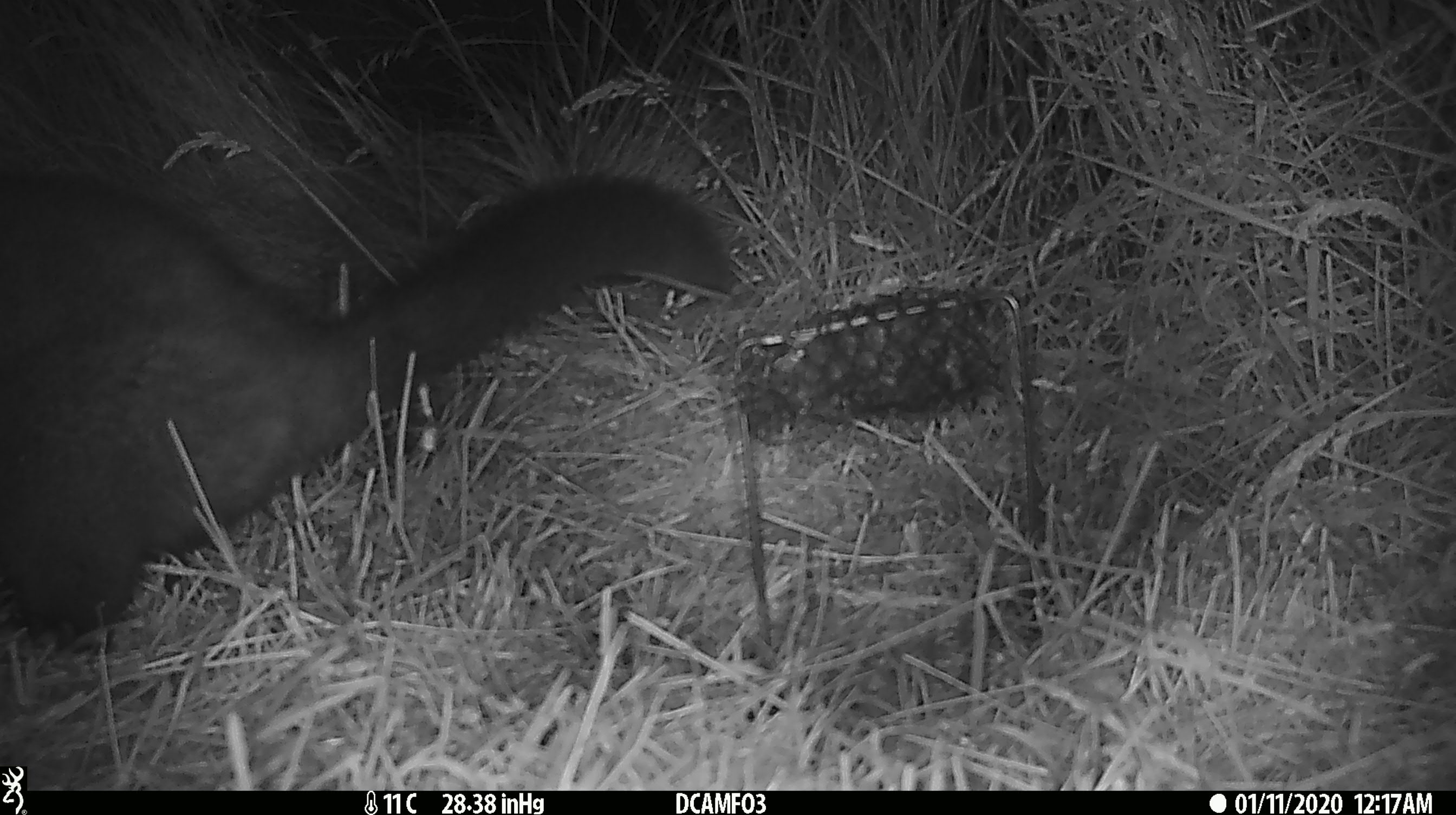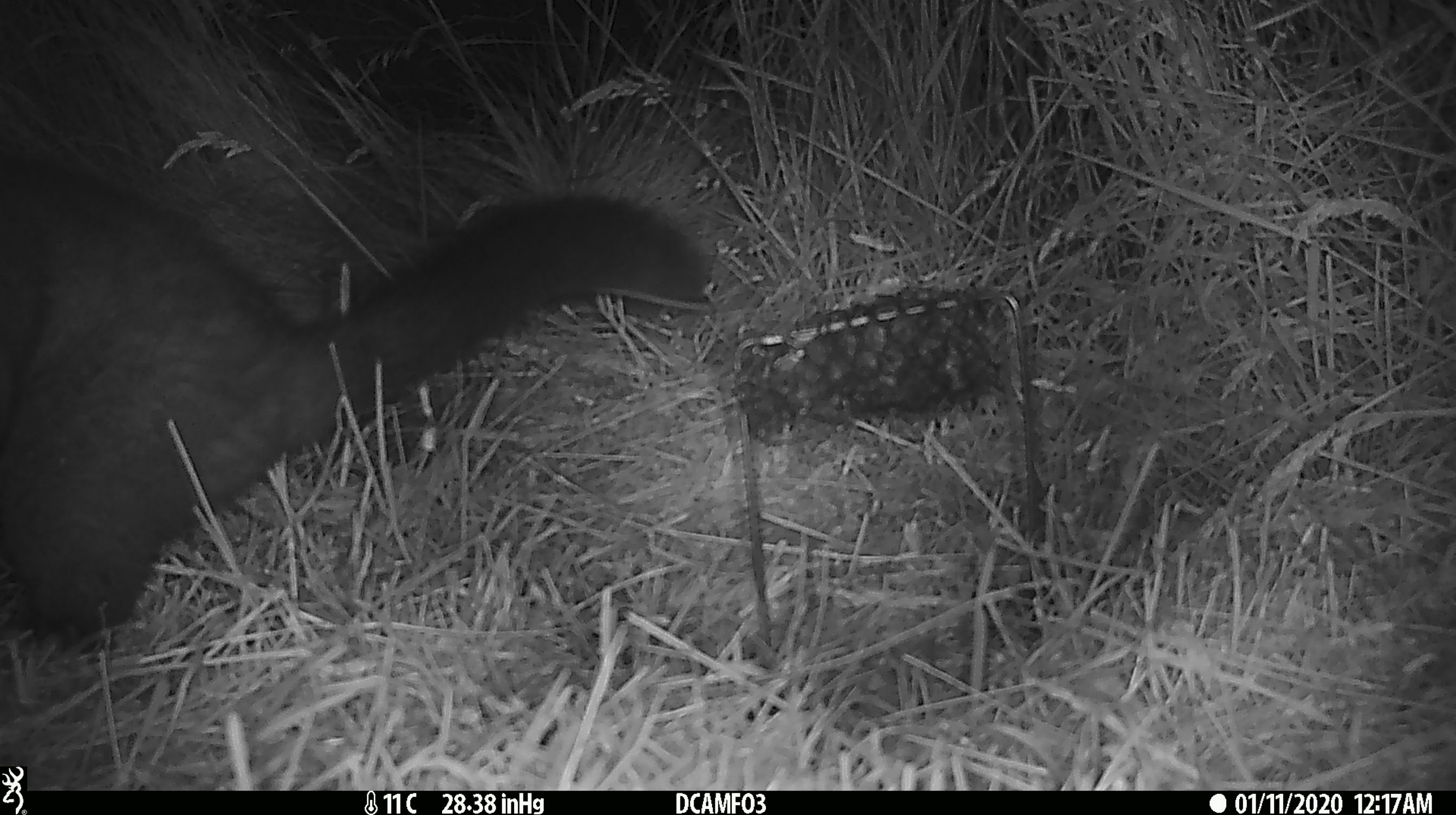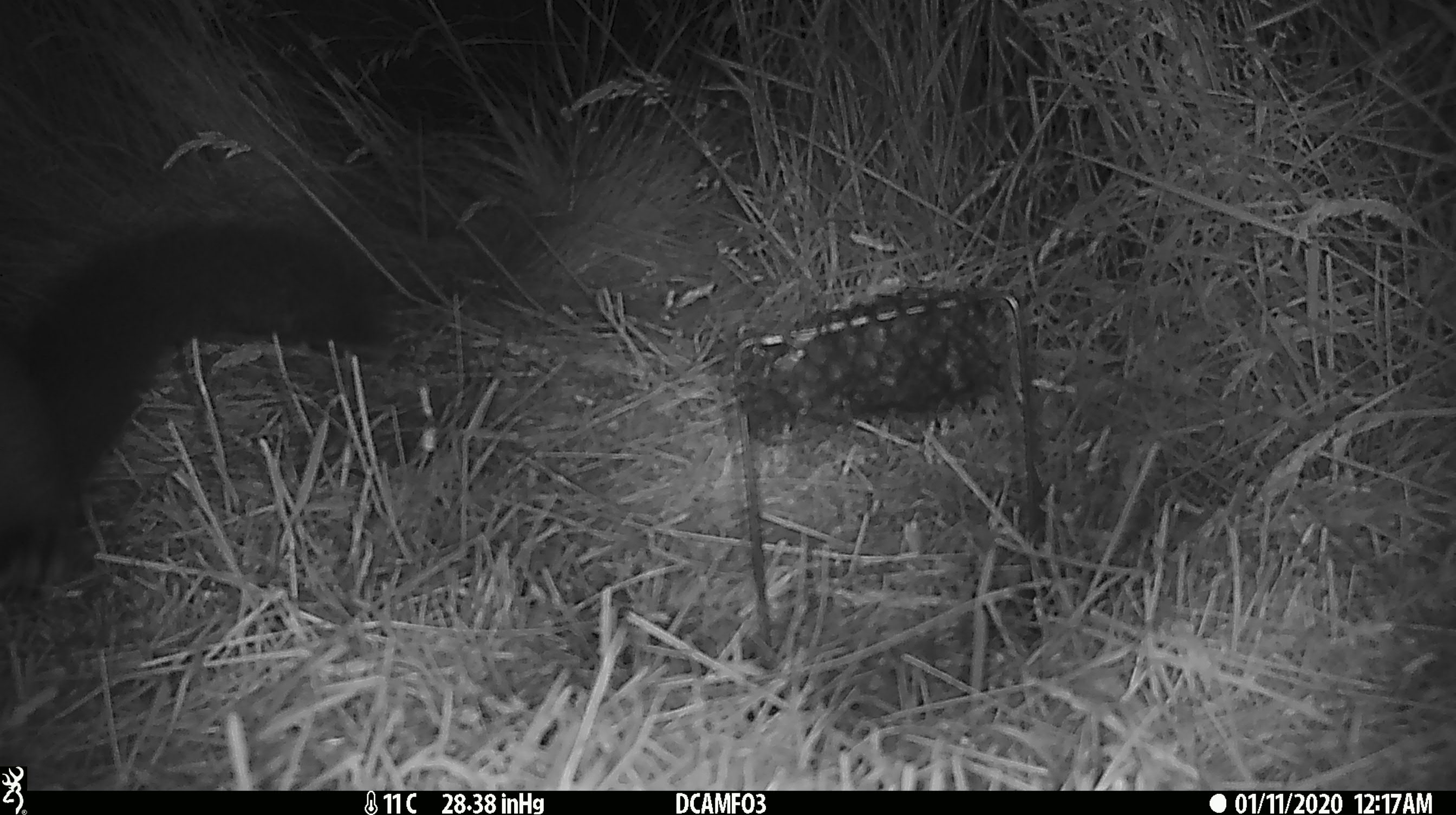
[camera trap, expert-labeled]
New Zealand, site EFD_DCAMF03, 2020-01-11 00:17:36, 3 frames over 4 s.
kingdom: Animalia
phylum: Chordata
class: Mammalia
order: Diprotodontia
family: Phalangeridae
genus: Trichosurus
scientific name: Trichosurus vulpecula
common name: common brushtail possum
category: possum